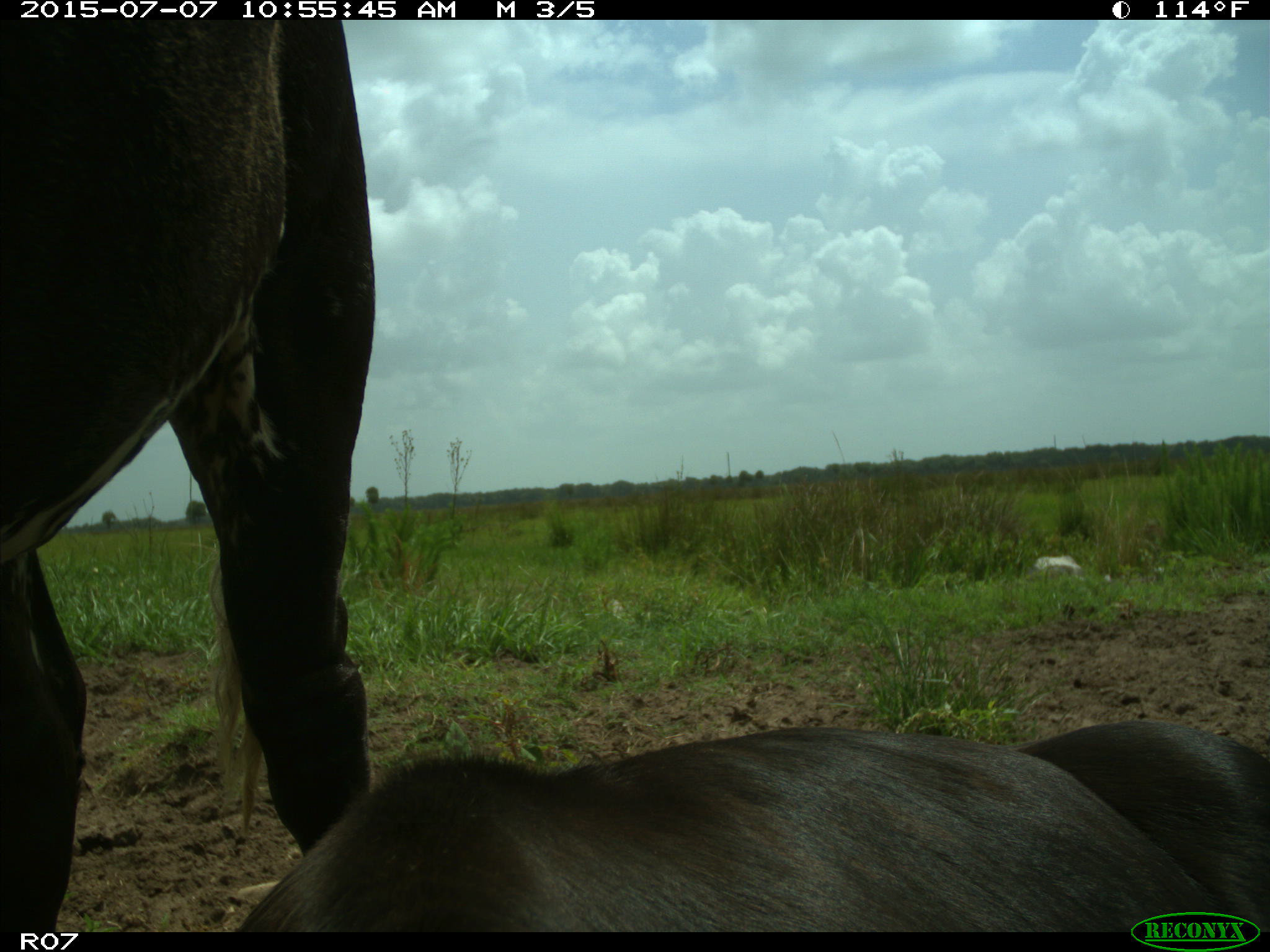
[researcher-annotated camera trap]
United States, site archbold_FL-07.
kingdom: Animalia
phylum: Chordata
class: Mammalia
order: Artiodactyla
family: Bovidae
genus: Bos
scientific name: Bos taurus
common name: domestic cow